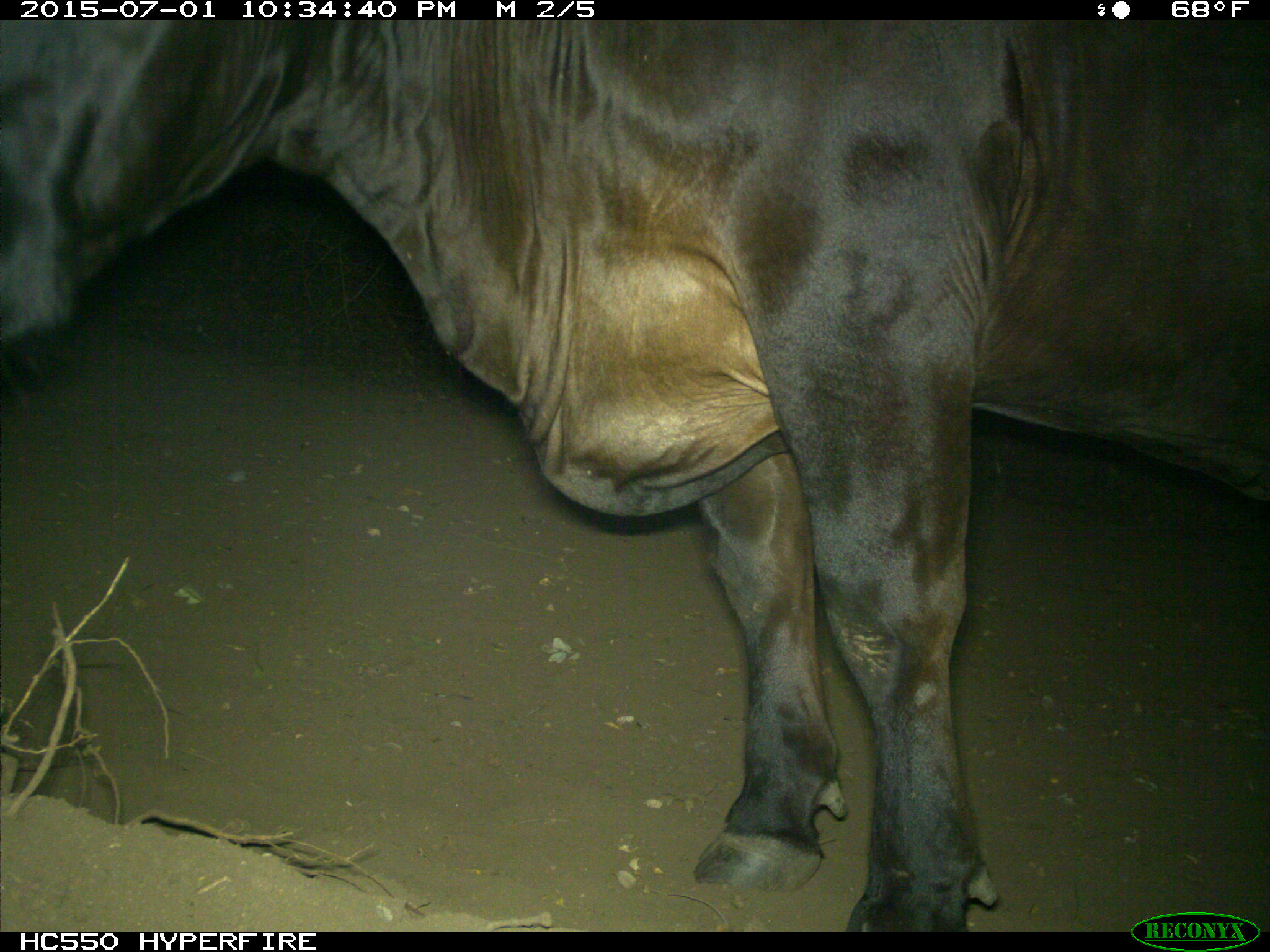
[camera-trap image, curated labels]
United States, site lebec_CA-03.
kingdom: Animalia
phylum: Chordata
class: Mammalia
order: Artiodactyla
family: Bovidae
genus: Bos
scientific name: Bos taurus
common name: domestic cow